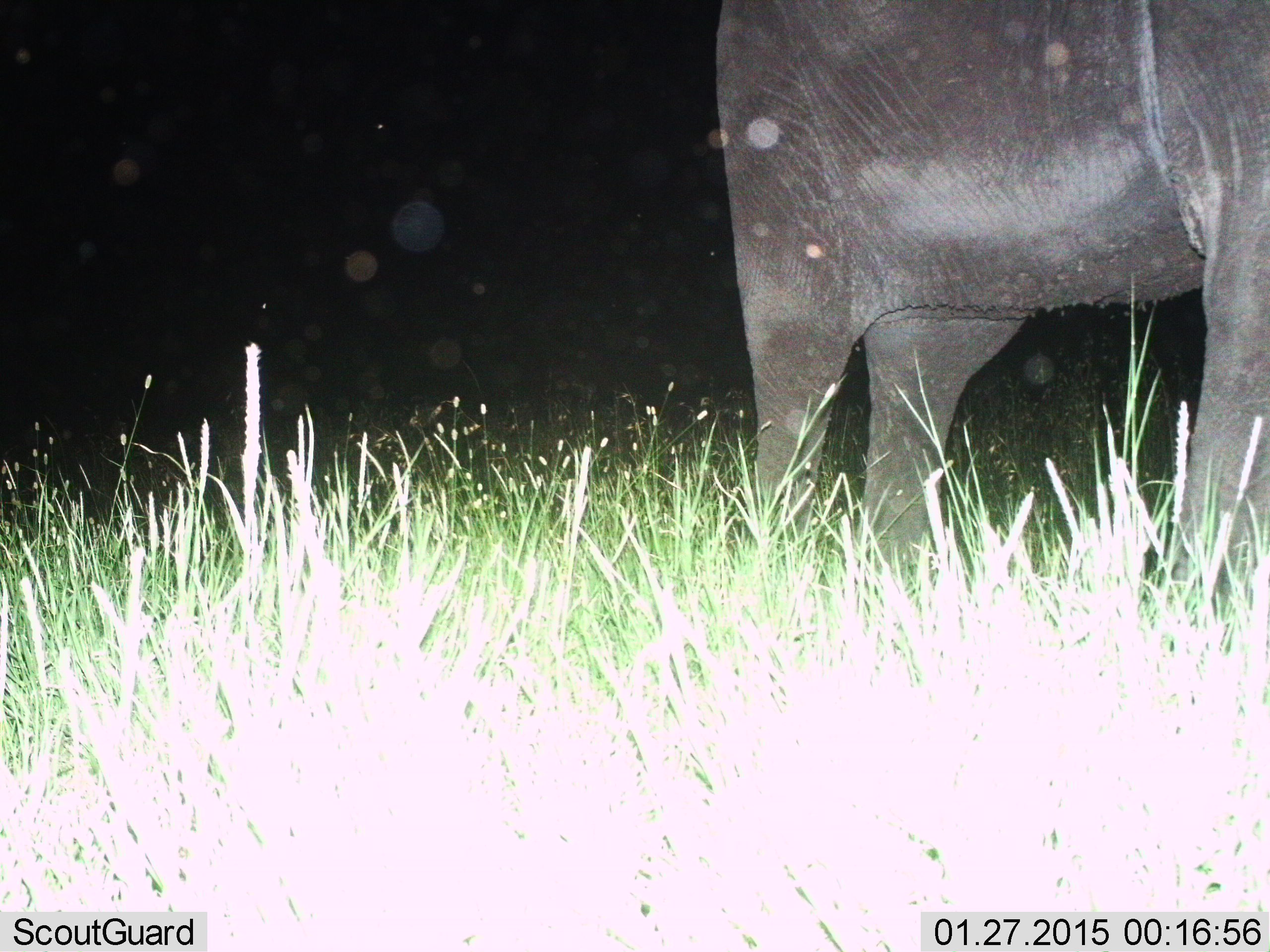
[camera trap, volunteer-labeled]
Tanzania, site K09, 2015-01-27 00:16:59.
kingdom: Animalia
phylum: Chordata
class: Mammalia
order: Proboscidea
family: Elephantidae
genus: Loxodonta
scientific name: Loxodonta africana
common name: african bush elephant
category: elephant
Elephant (african bush elephant) (Loxodonta africana), count 1. Behavior (volunteer vote fractions): standing 90%, resting 0%, moving 10%, interacting 0%. Young present (vote fraction): 0%. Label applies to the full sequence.